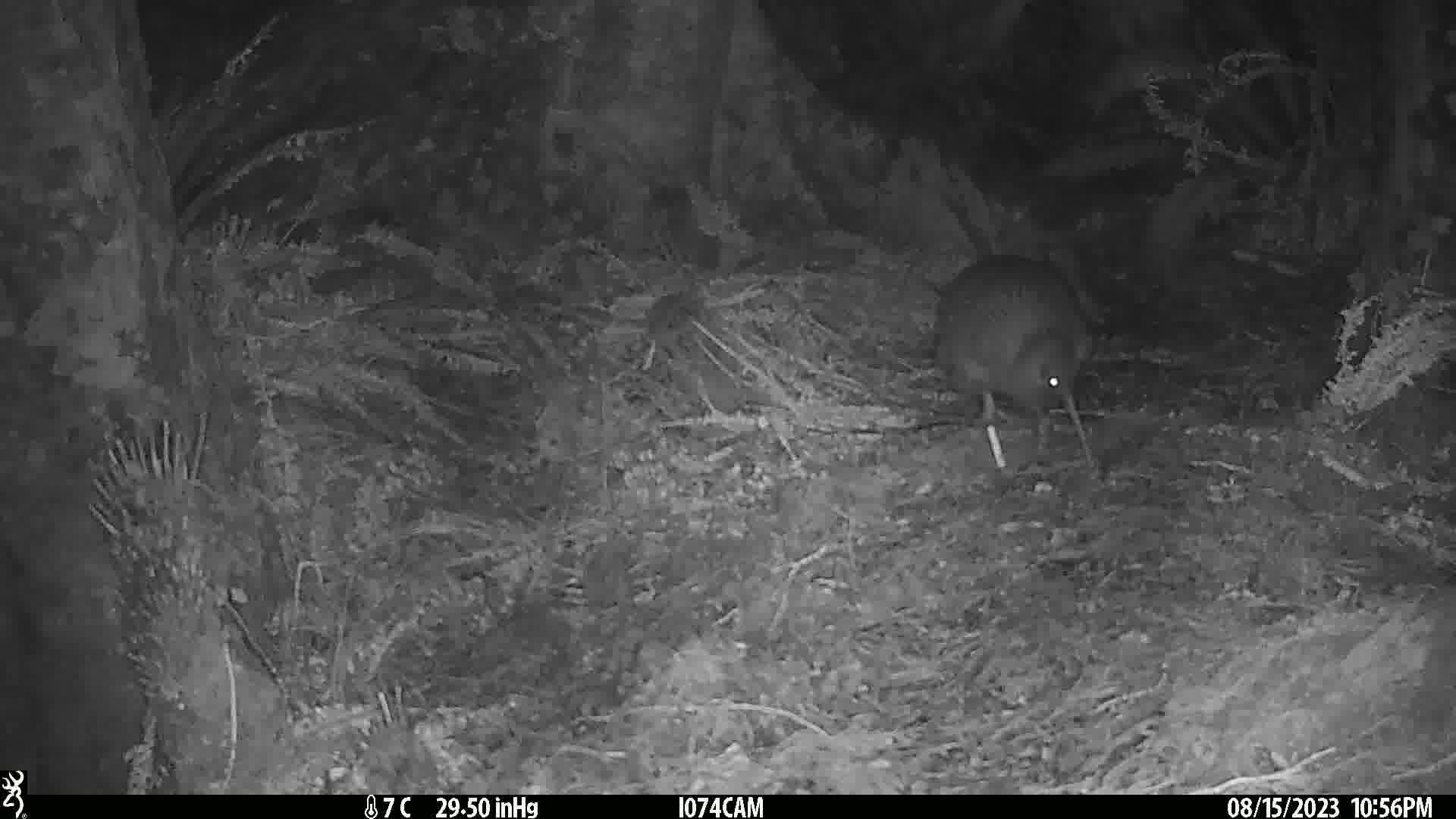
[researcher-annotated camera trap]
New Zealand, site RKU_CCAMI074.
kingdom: Animalia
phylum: Chordata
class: Aves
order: Apterygiformes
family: Apterygidae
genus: Apteryx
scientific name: Apteryx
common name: kiwi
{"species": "kiwi (Apteryx)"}